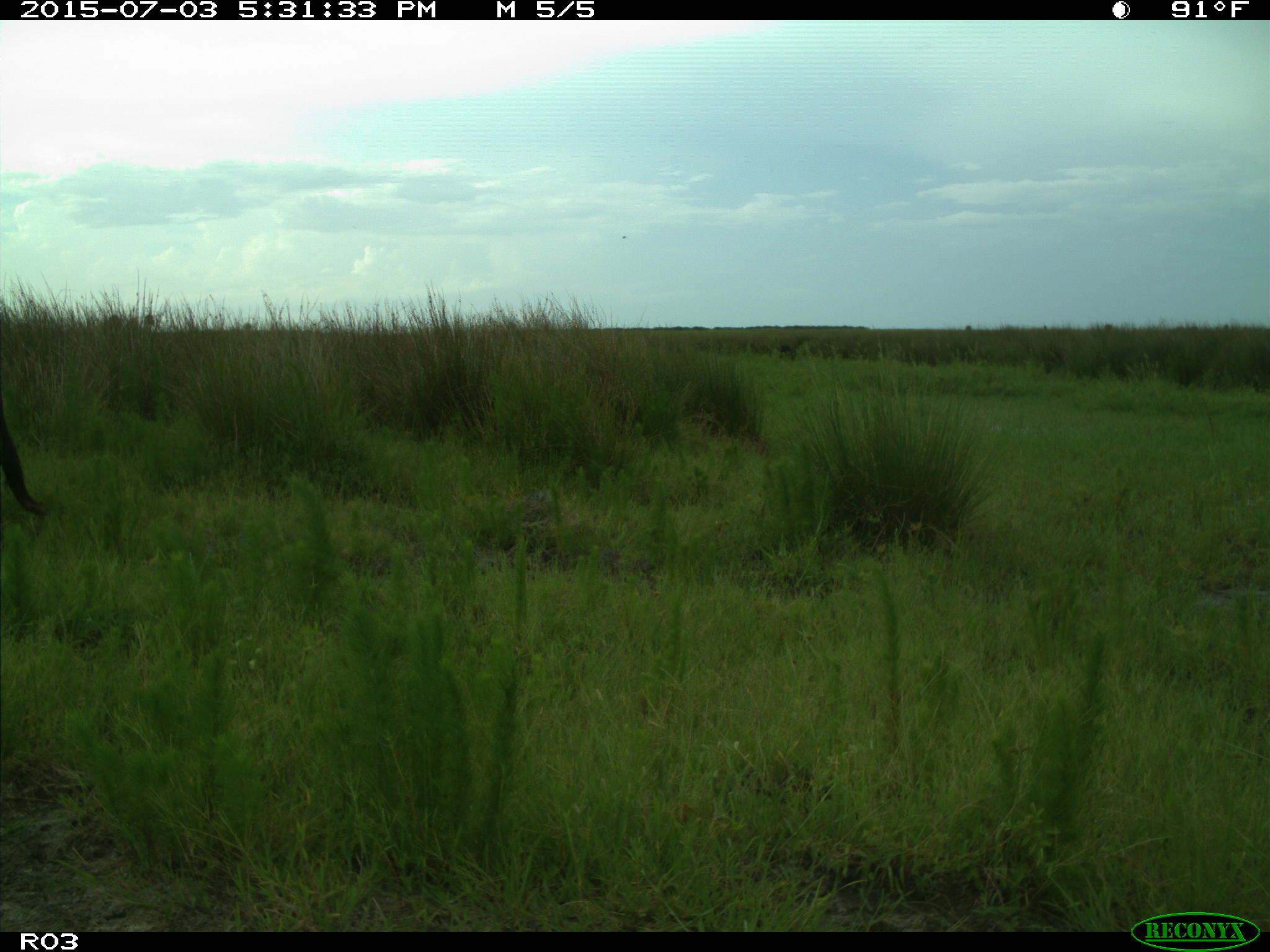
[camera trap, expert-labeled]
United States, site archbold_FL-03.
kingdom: Animalia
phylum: Chordata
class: Mammalia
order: Artiodactyla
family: Bovidae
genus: Bos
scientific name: Bos taurus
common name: domestic cow